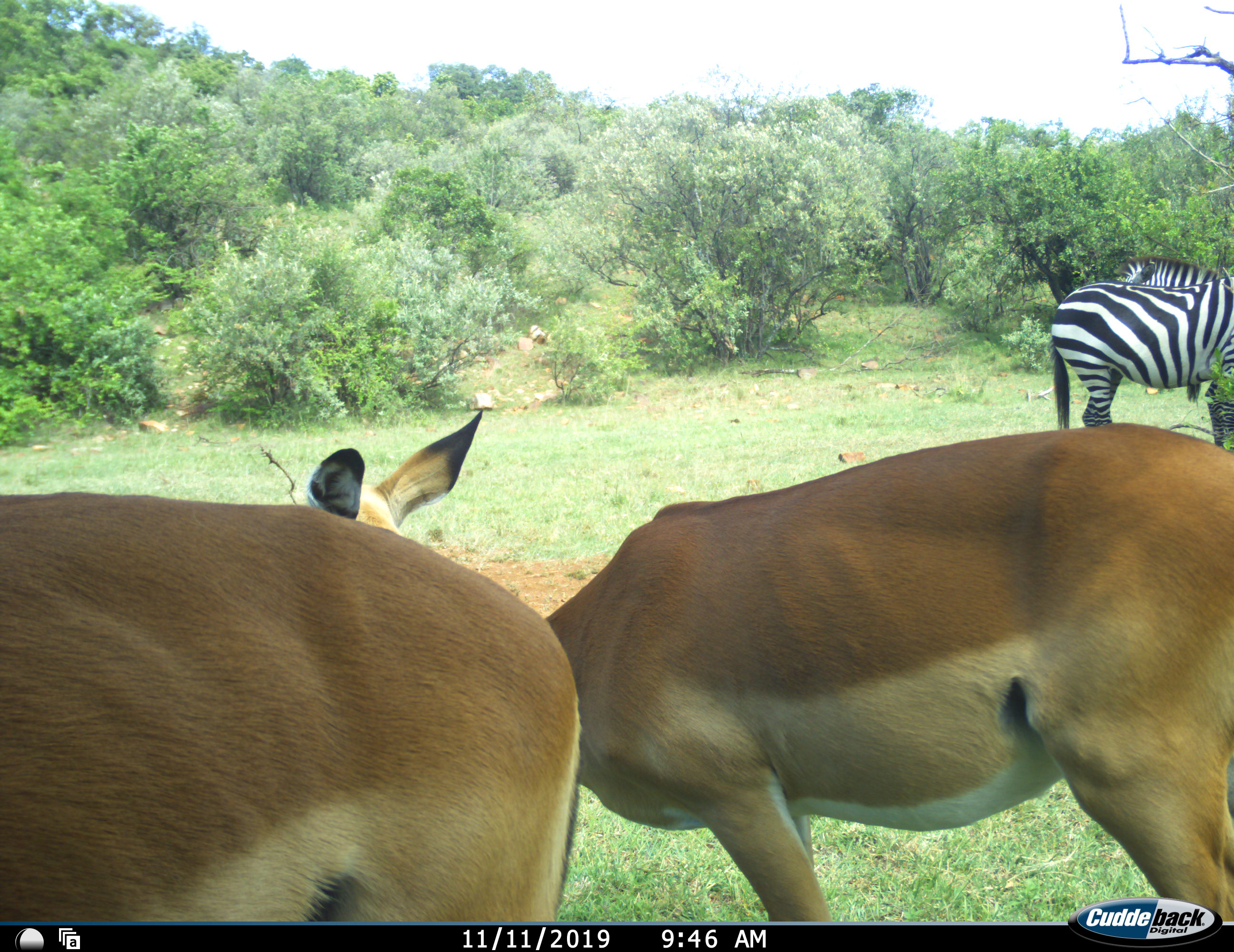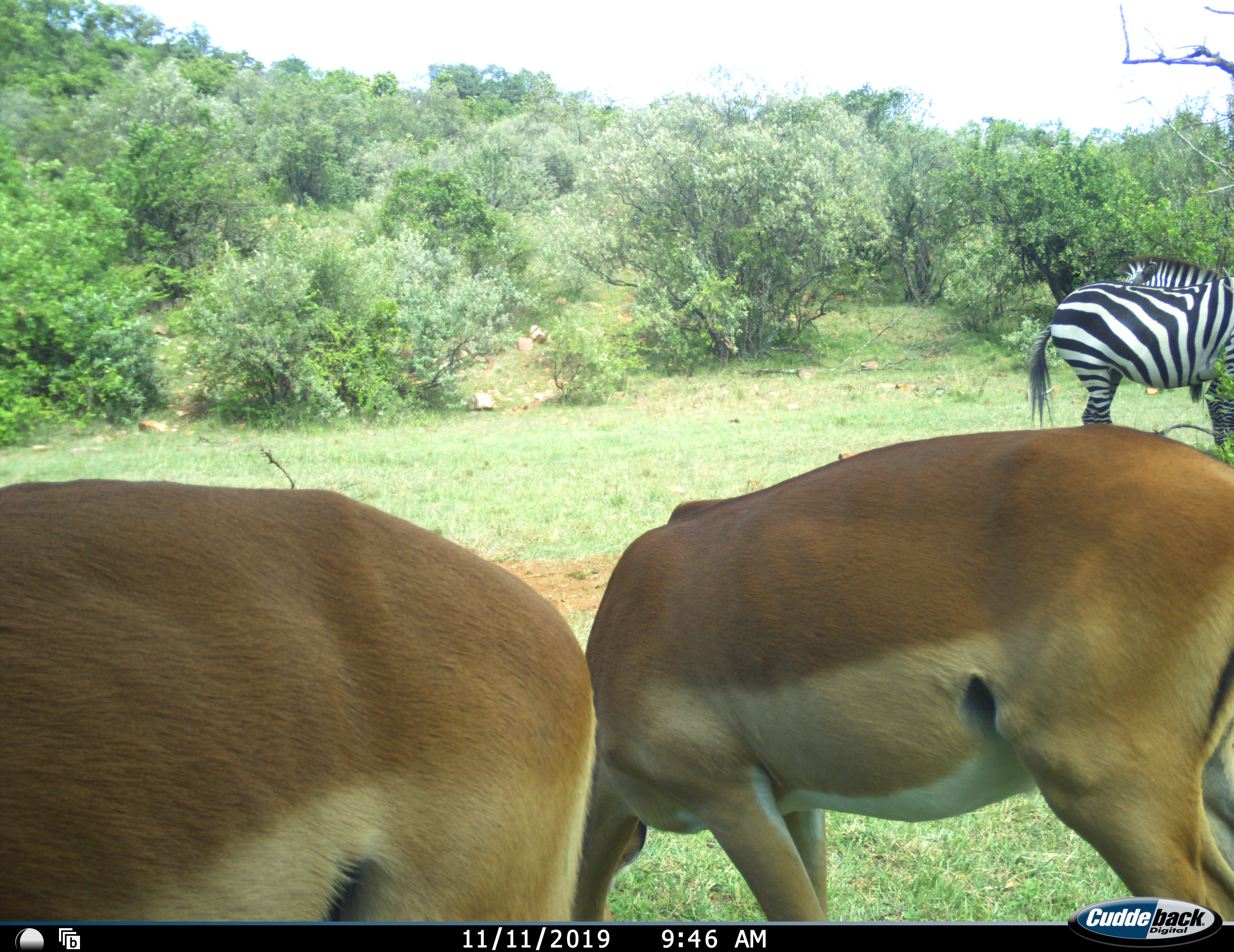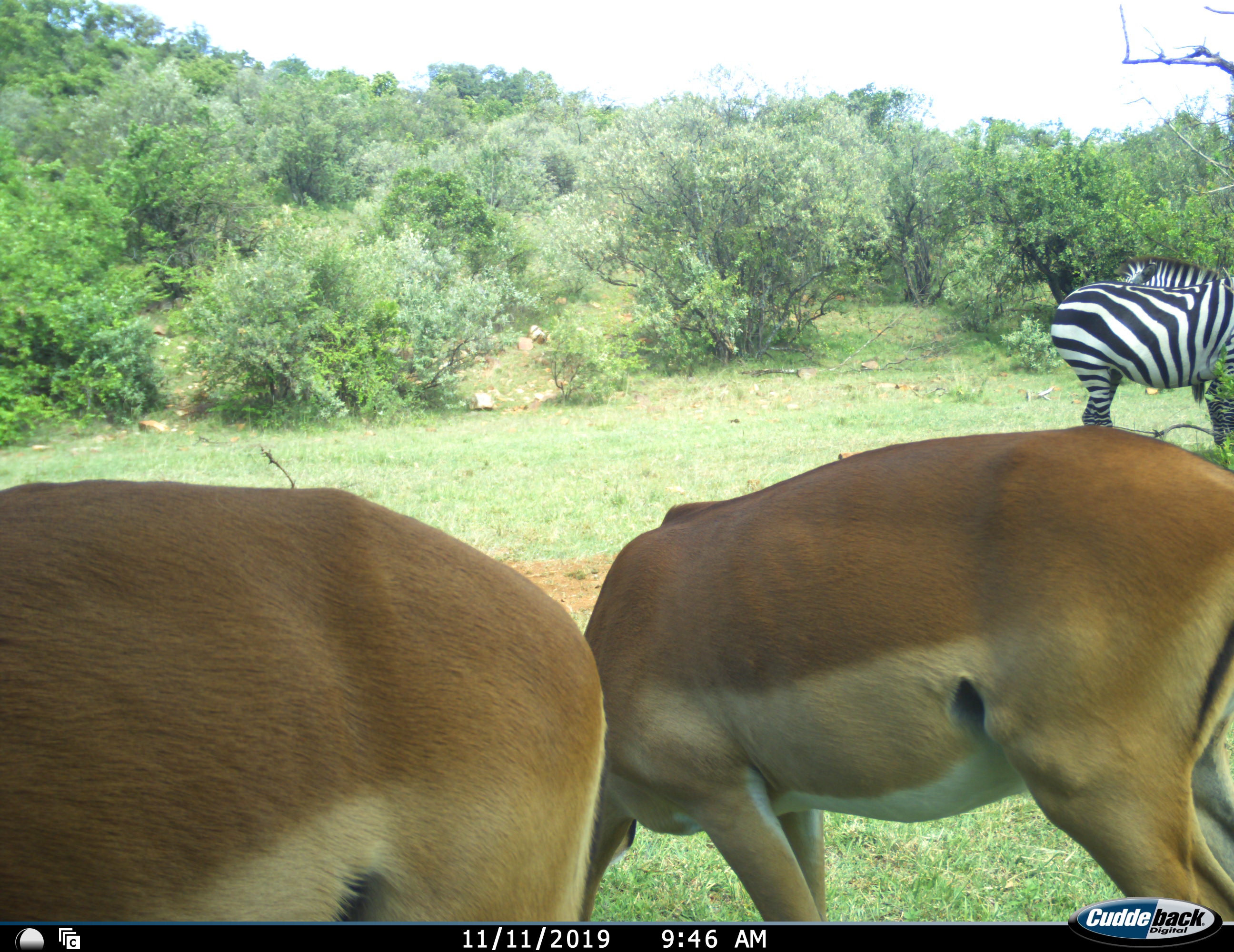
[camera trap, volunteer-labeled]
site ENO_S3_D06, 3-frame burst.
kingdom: Animalia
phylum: Chordata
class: Mammalia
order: Artiodactyla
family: Bovidae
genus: Aepyceros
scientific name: Aepyceros melampus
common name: impala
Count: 2.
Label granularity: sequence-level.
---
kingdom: Animalia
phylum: Chordata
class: Mammalia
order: Perissodactyla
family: Equidae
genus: Equus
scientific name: Equus quagga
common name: plains zebra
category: zebraplains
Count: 2.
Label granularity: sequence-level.